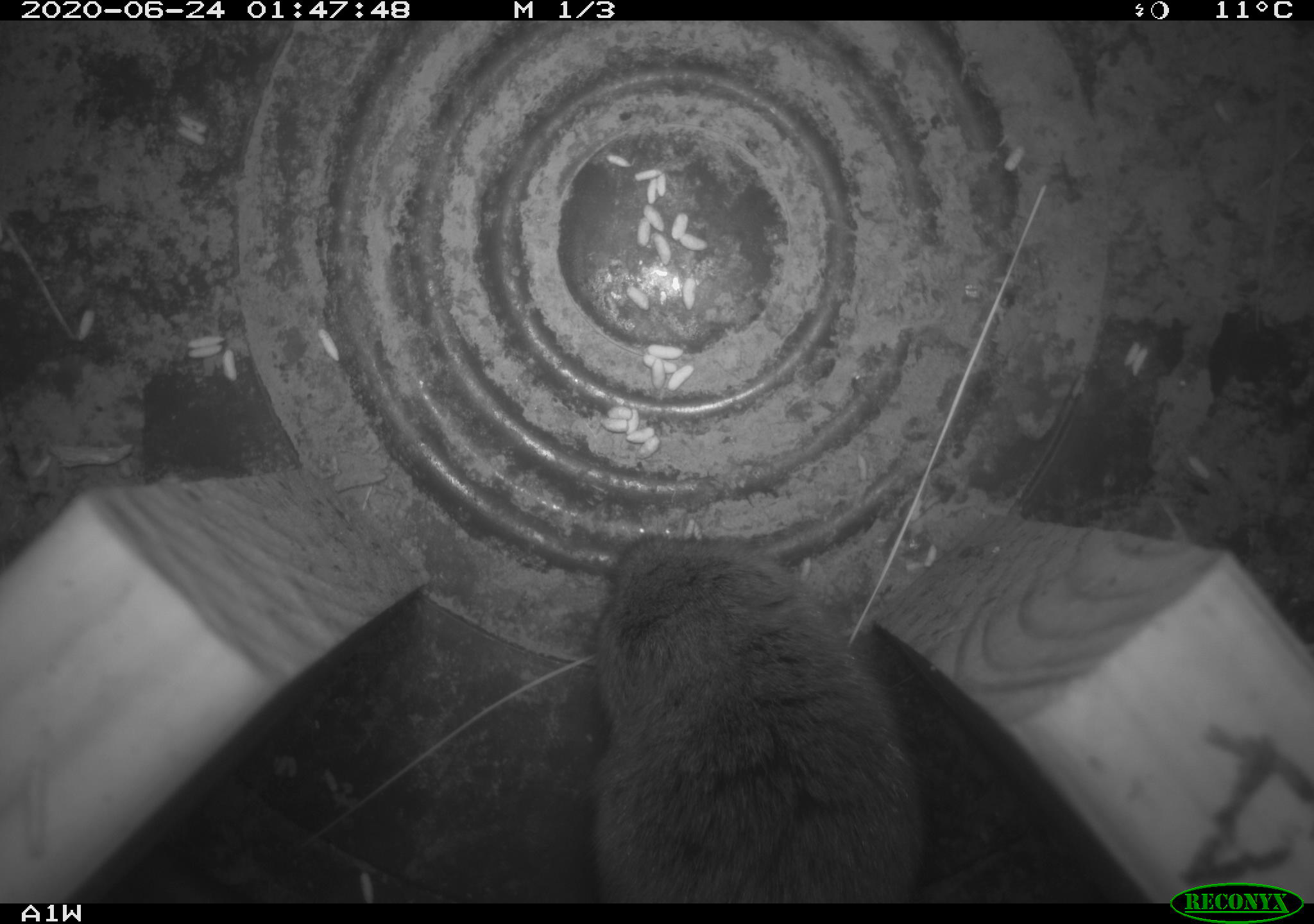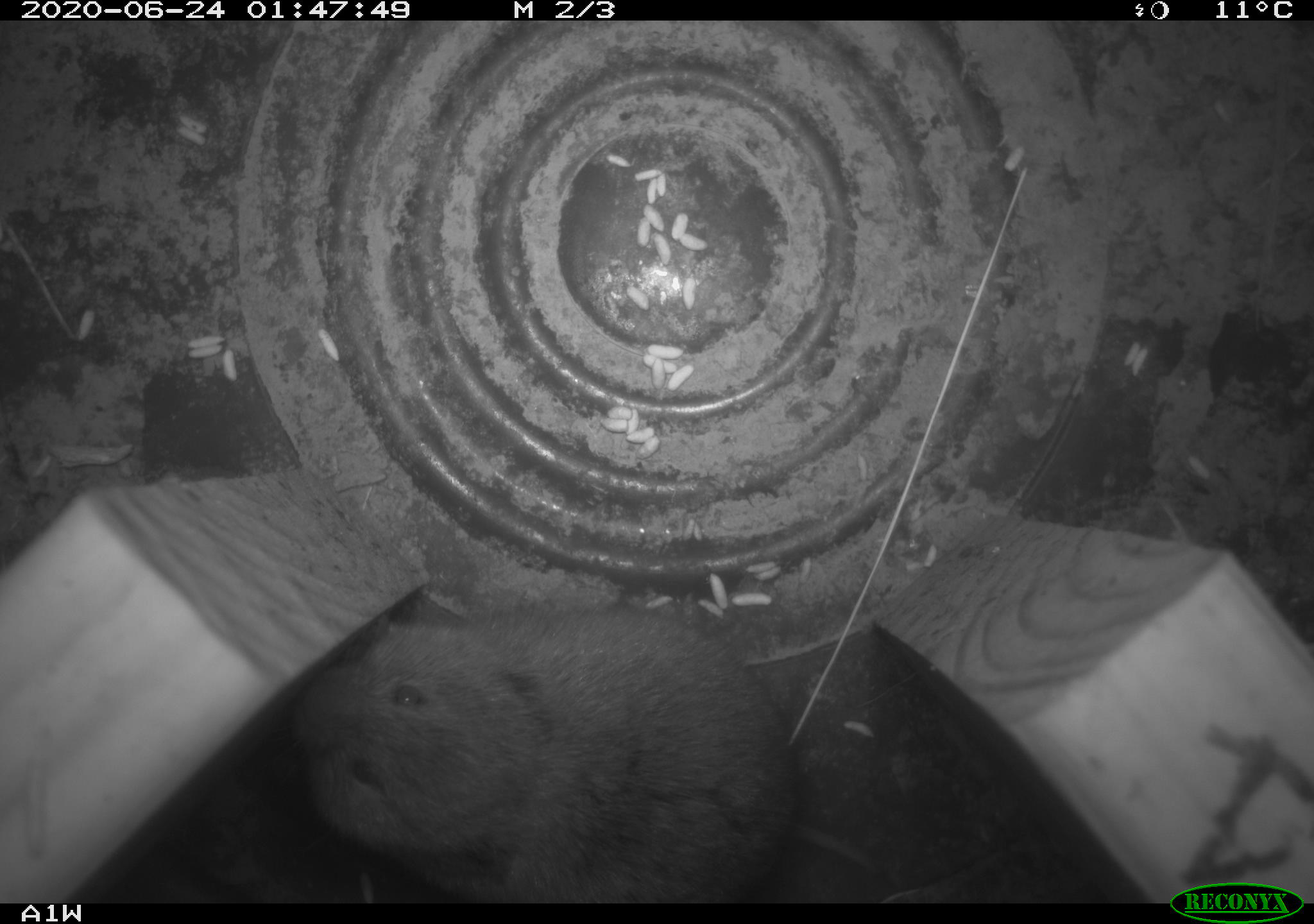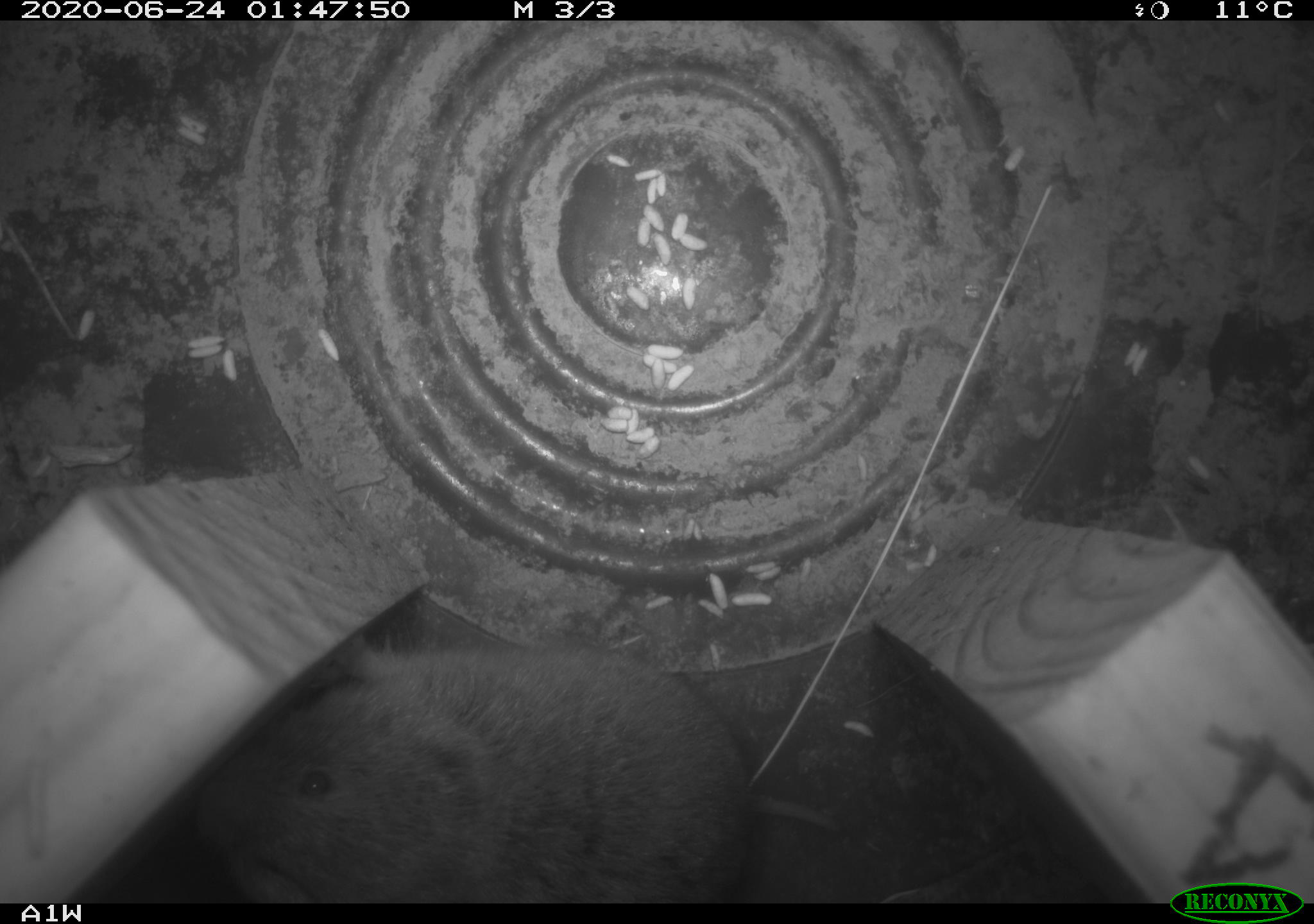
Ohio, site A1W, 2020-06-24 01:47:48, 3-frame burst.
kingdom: Animalia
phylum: Chordata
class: Mammalia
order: Rodentia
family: Cricetidae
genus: Microtus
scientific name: Microtus pennsylvanicus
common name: meadow vole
Meadow vole (Microtus pennsylvanicus).